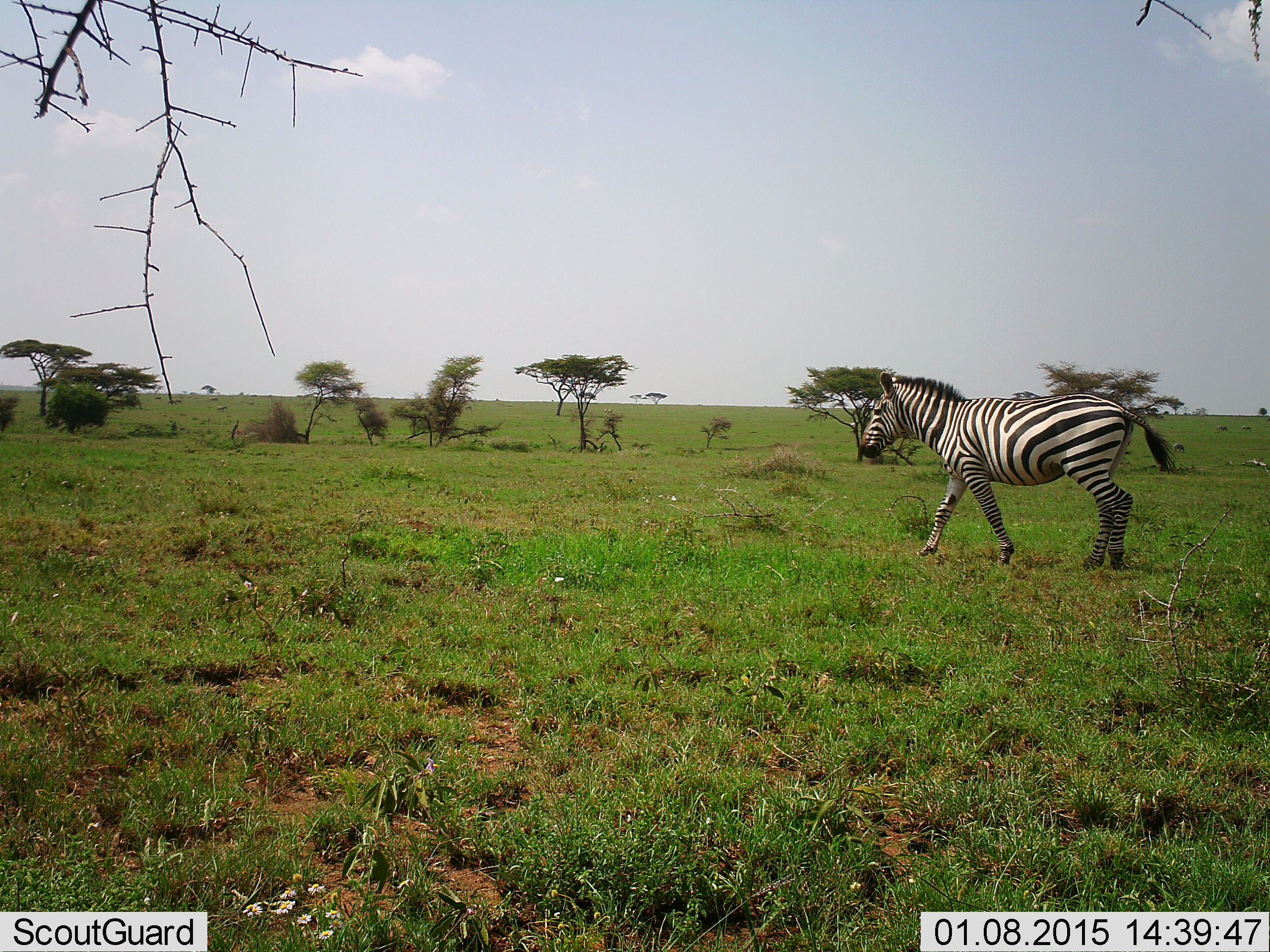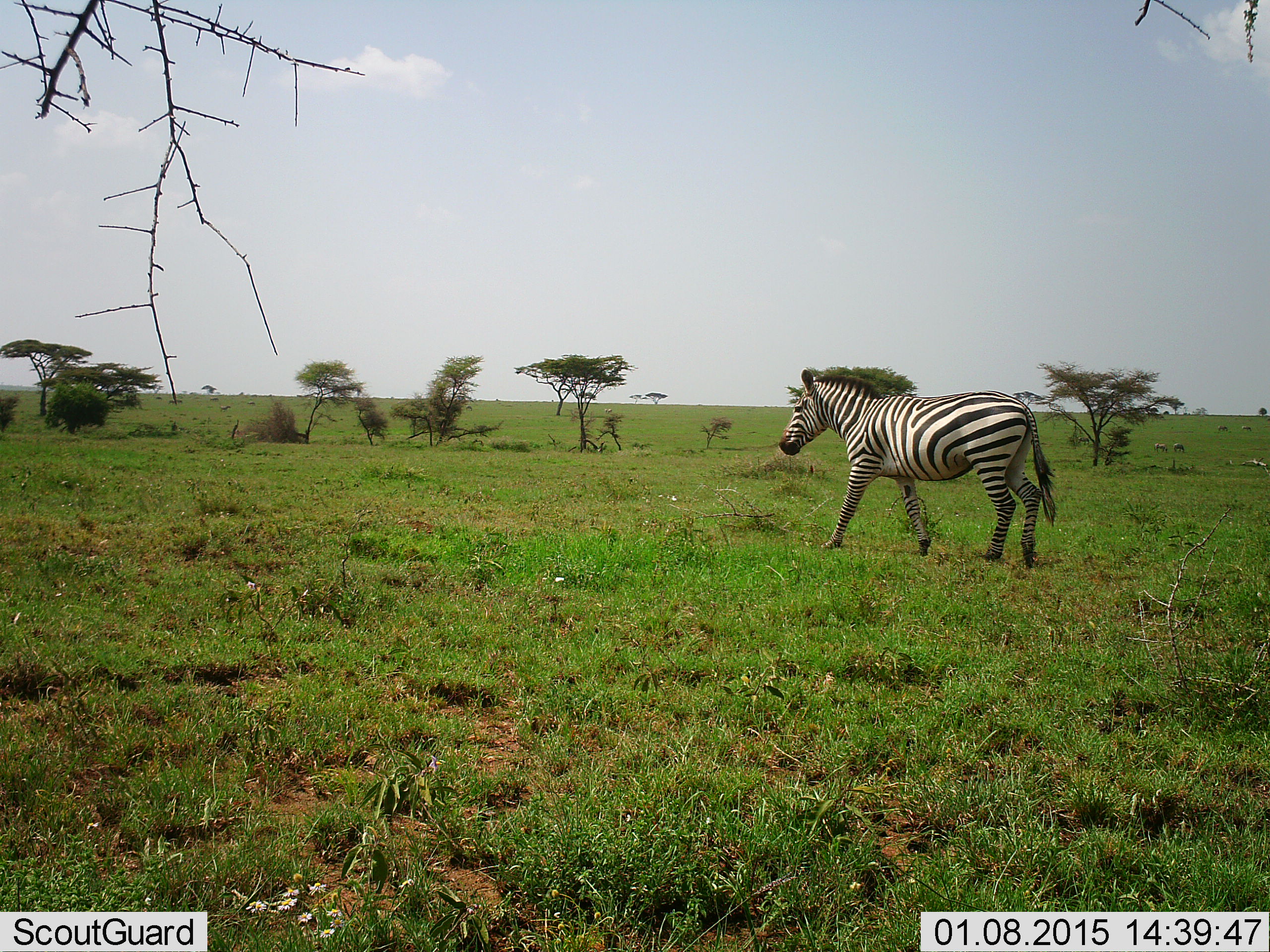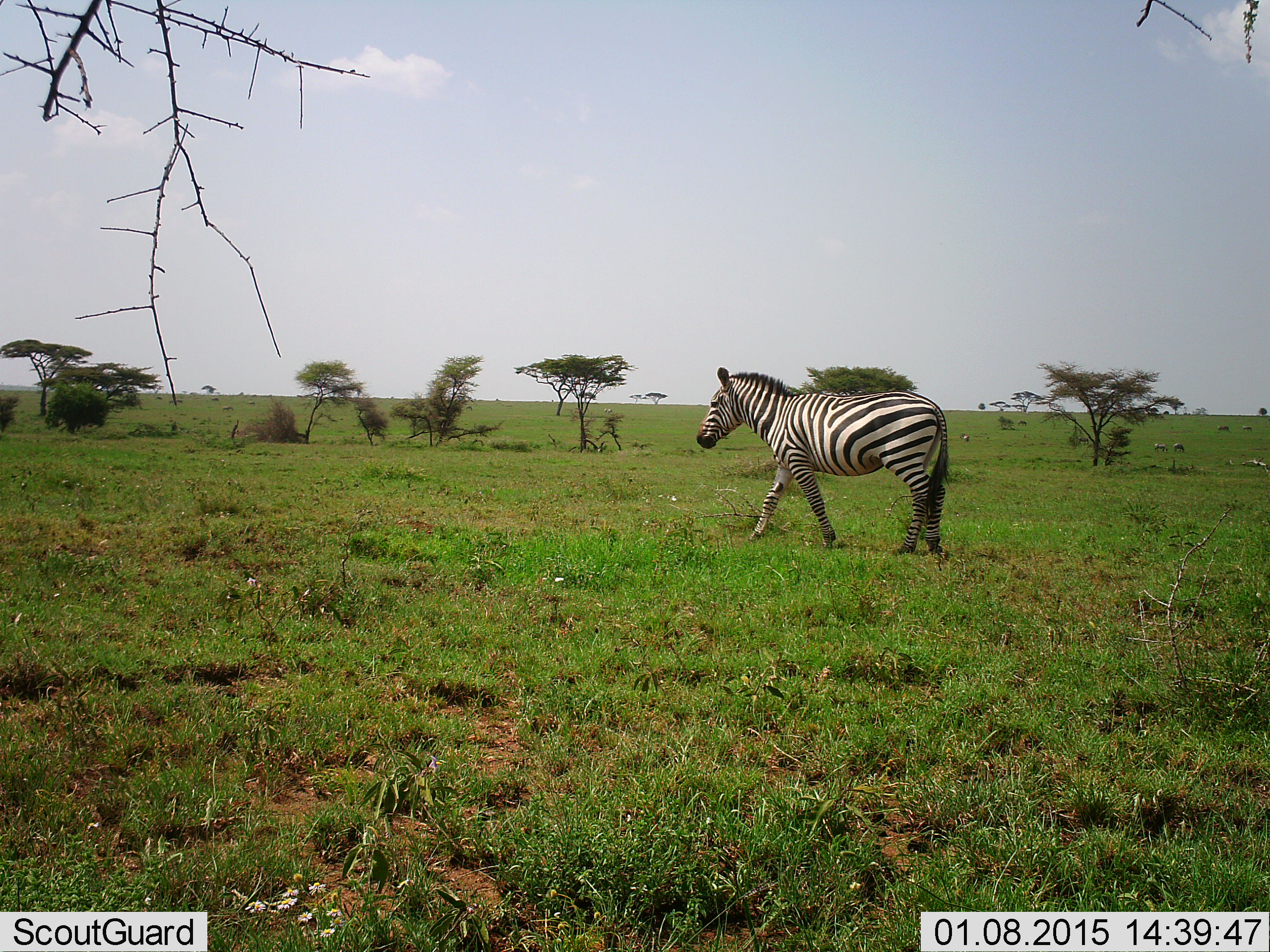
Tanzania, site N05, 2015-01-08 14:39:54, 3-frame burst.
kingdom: Animalia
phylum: Chordata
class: Mammalia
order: Perissodactyla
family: Equidae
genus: Equus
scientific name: Equus quagga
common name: plains zebra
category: zebra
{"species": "zebra (plains zebra) (Equus quagga)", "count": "1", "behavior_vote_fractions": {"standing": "9%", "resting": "0%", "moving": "100%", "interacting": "0%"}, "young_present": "0%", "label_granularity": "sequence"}